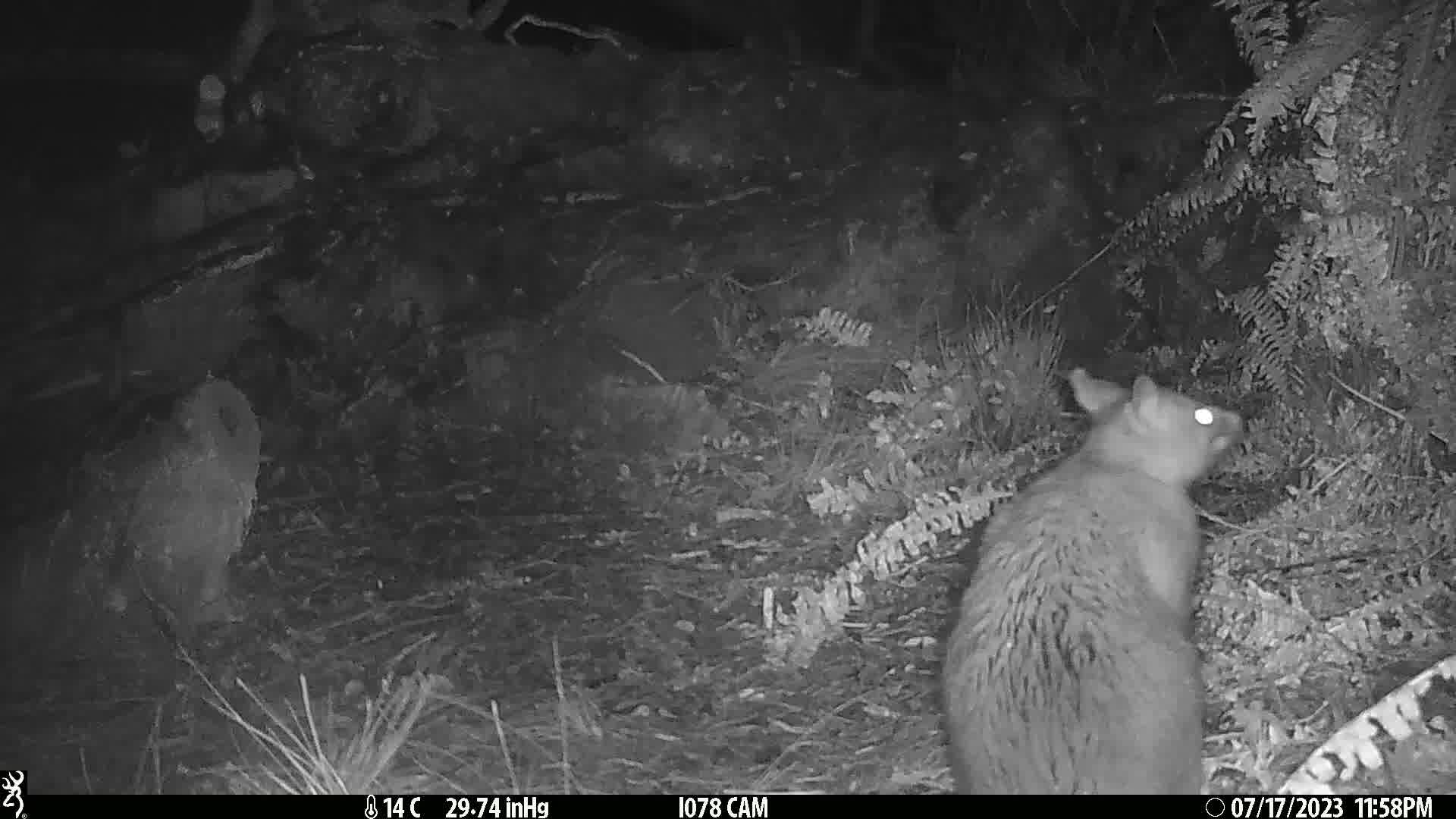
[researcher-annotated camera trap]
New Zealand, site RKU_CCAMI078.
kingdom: Animalia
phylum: Chordata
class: Mammalia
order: Diprotodontia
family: Phalangeridae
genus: Trichosurus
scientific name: Trichosurus vulpecula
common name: common brushtail possum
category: possum